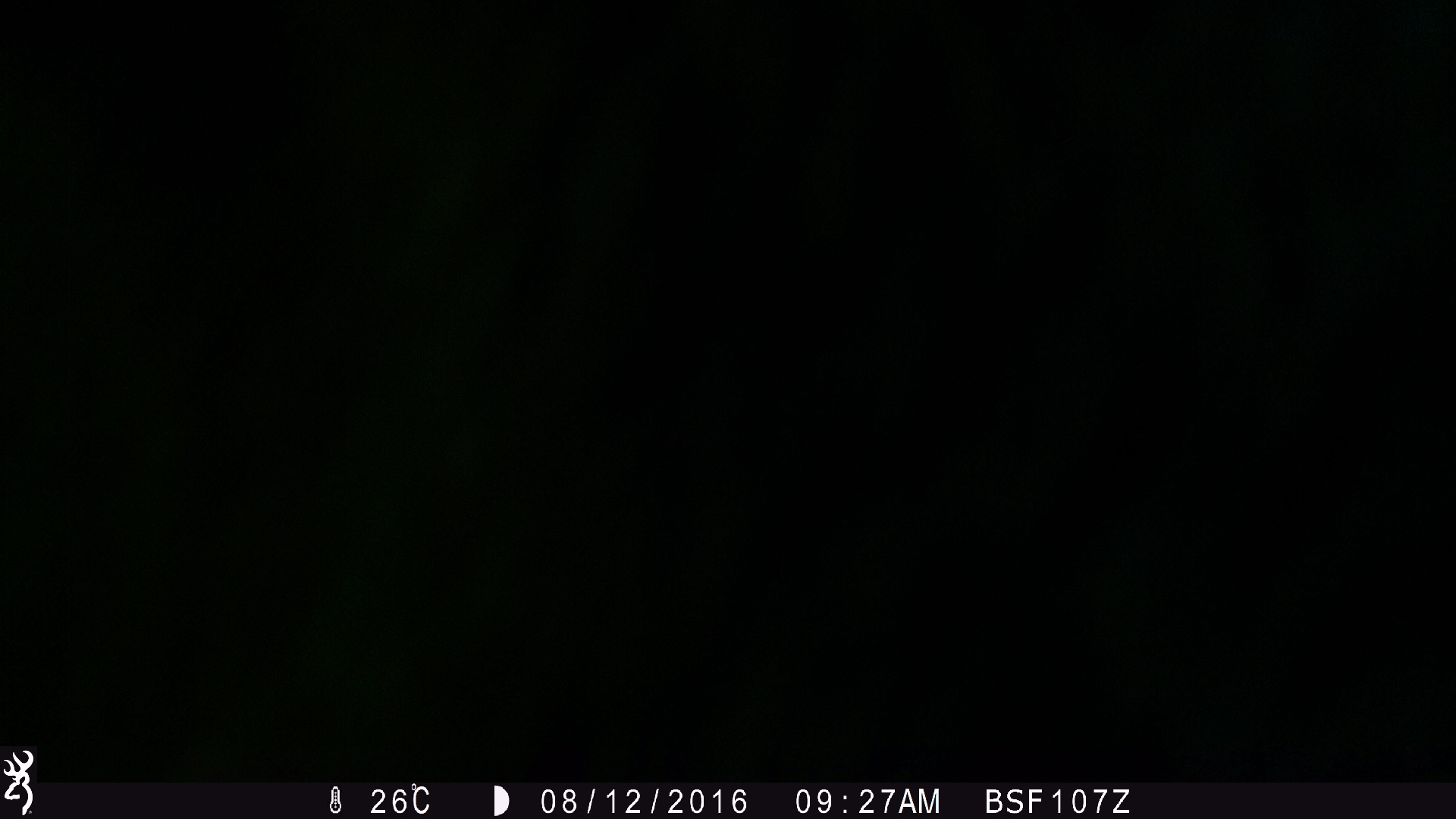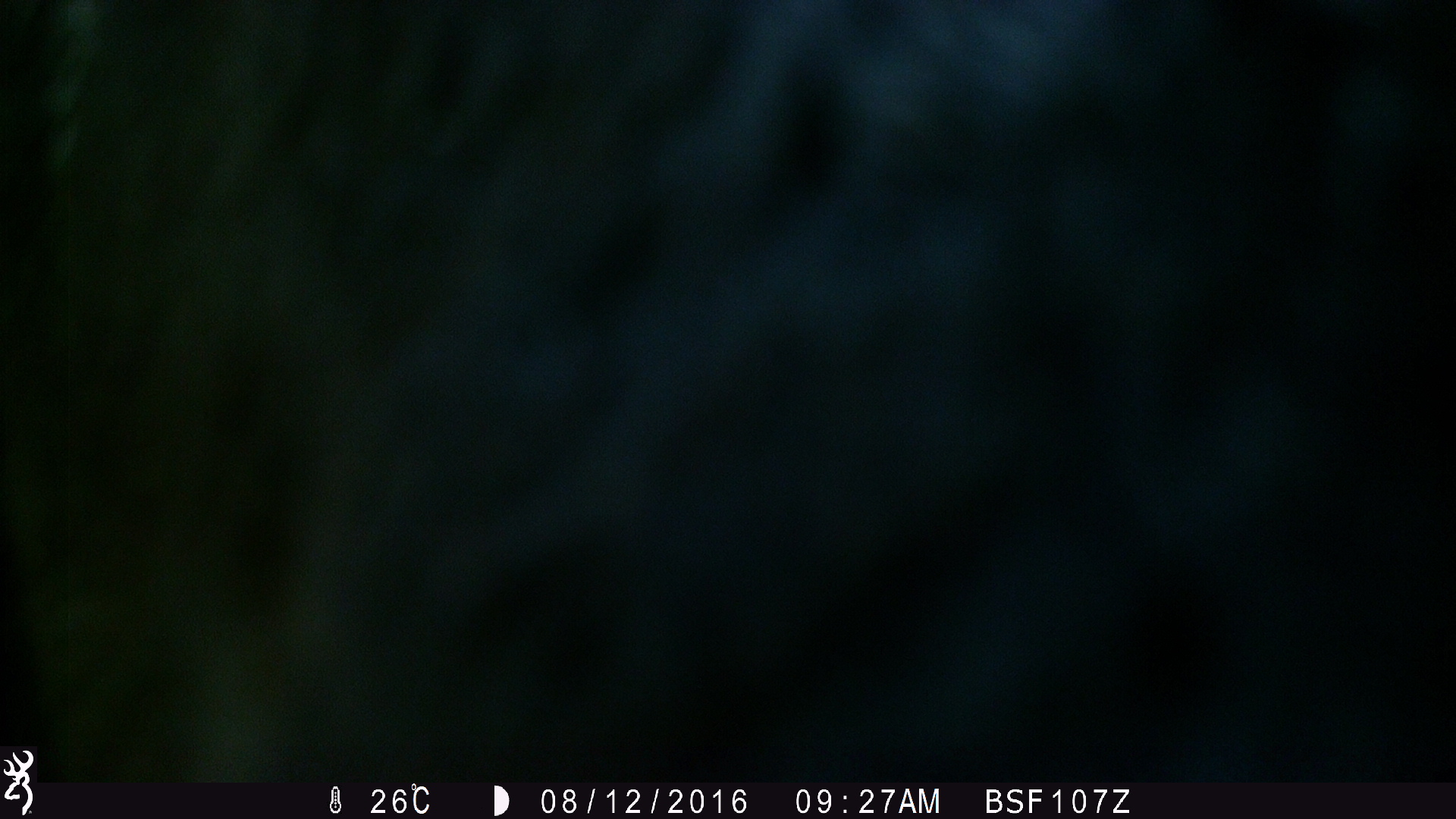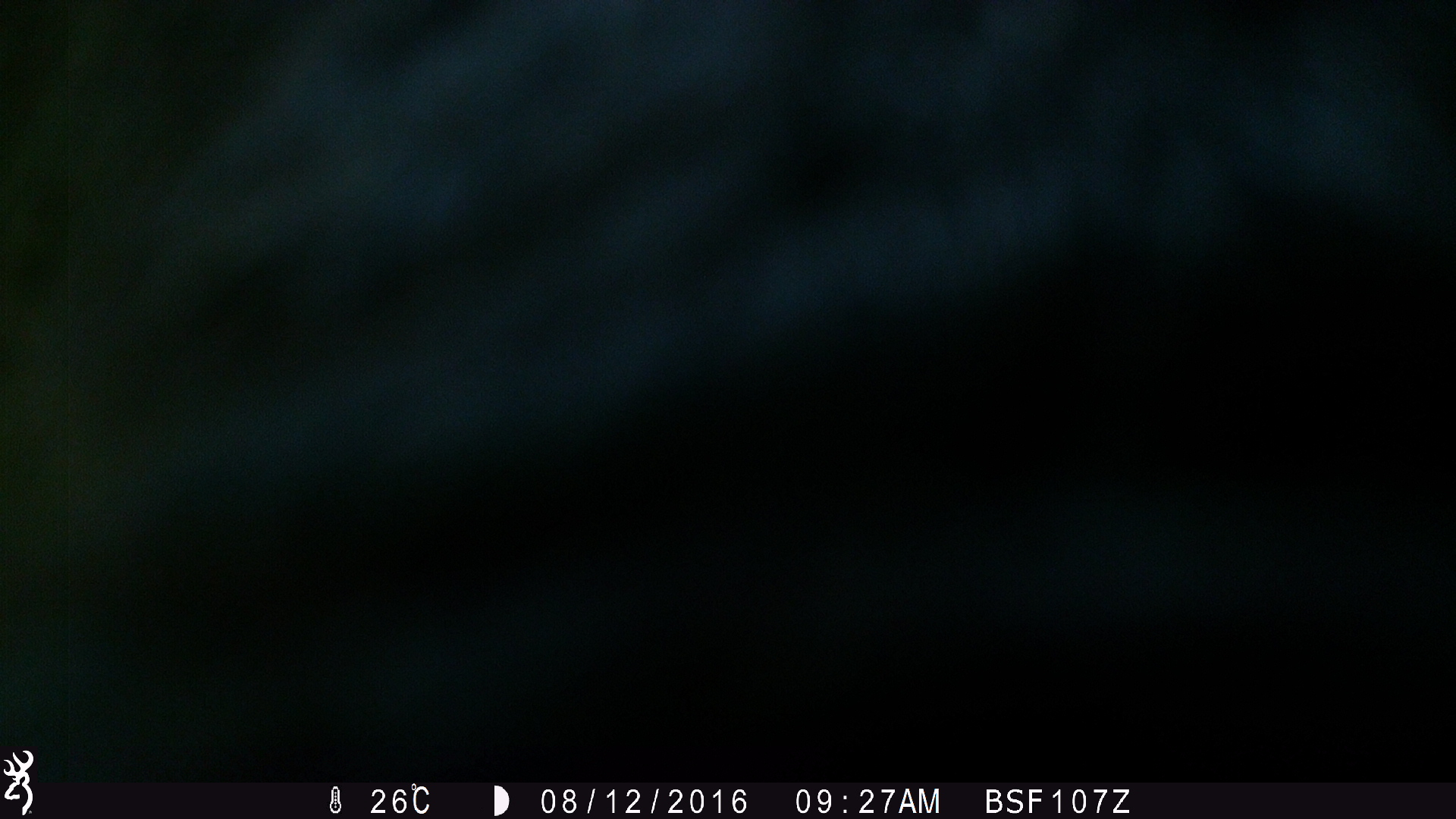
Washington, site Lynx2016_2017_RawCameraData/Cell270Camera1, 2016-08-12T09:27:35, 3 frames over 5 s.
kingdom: Animalia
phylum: Chordata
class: Mammalia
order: Artiodactyla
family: Bovidae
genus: Bos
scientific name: Bos taurus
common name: domestic cattle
Domestic cattle (Bos taurus). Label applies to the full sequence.